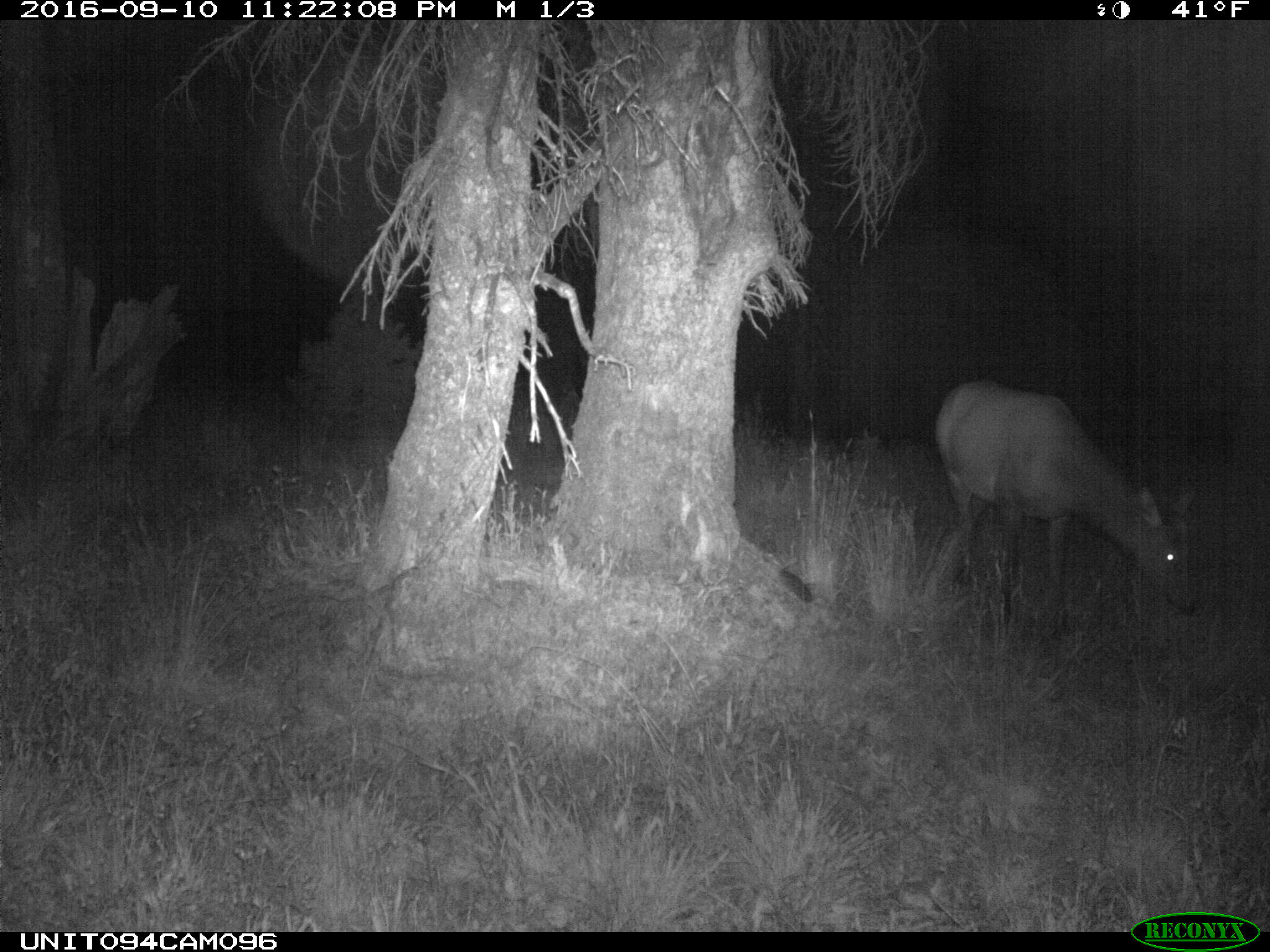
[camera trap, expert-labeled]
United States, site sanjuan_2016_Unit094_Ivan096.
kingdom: Animalia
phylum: Chordata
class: Mammalia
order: Artiodactyla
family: Cervidae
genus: Cervus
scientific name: Cervus elaphus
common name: red deer